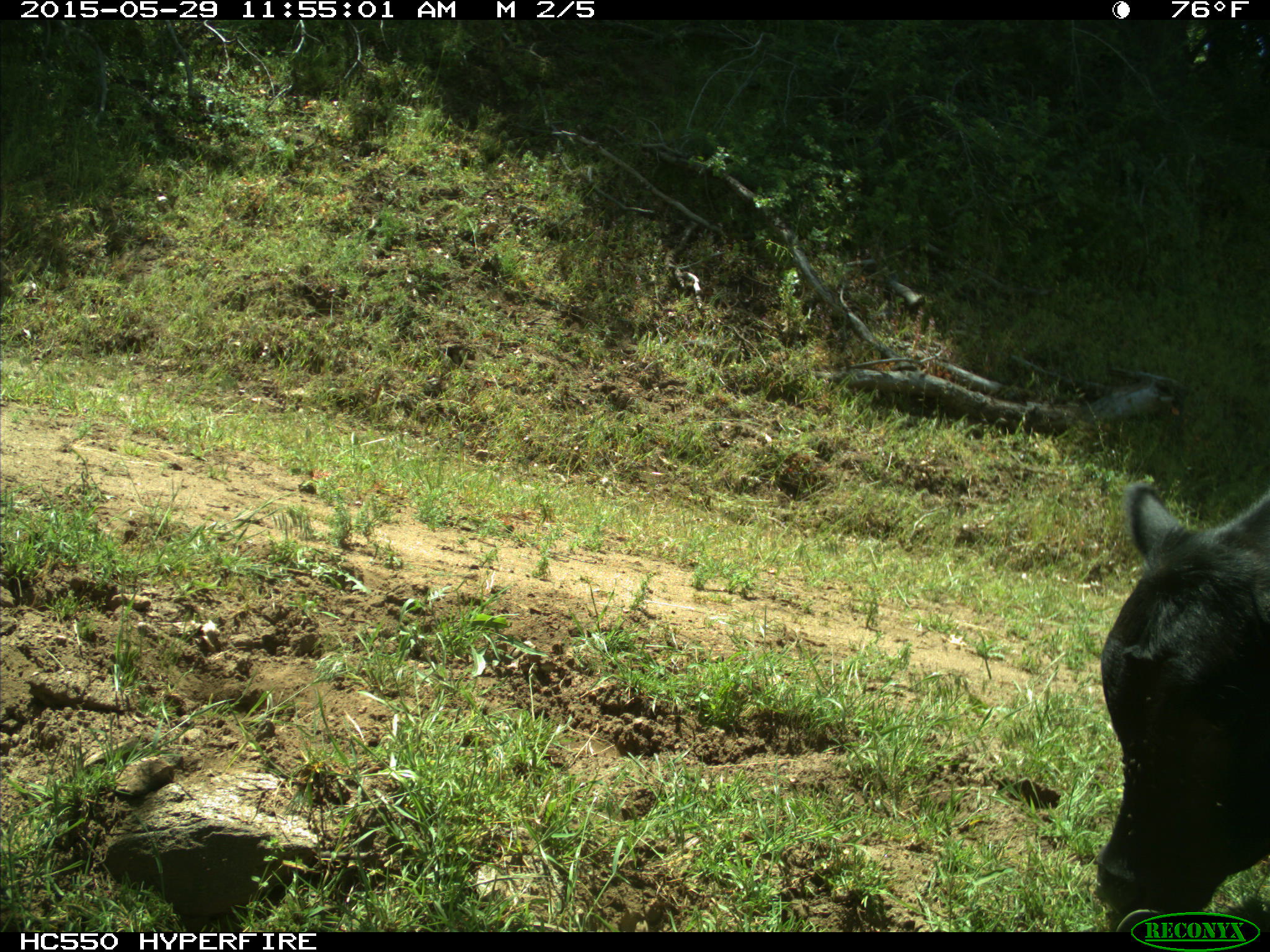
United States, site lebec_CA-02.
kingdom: Animalia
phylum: Chordata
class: Mammalia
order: Artiodactyla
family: Bovidae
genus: Bos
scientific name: Bos taurus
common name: domestic cow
Bos taurus (domestic cow).